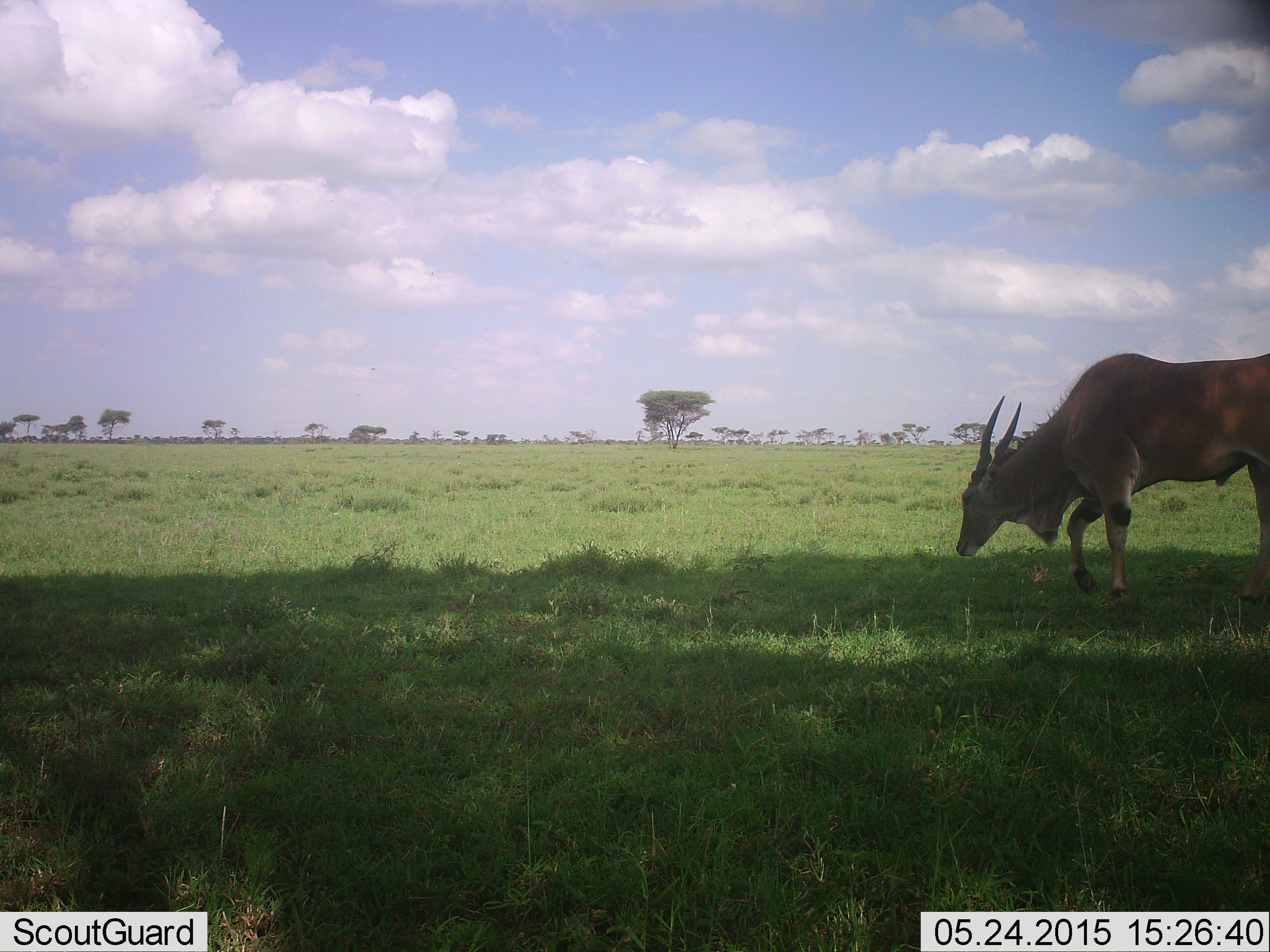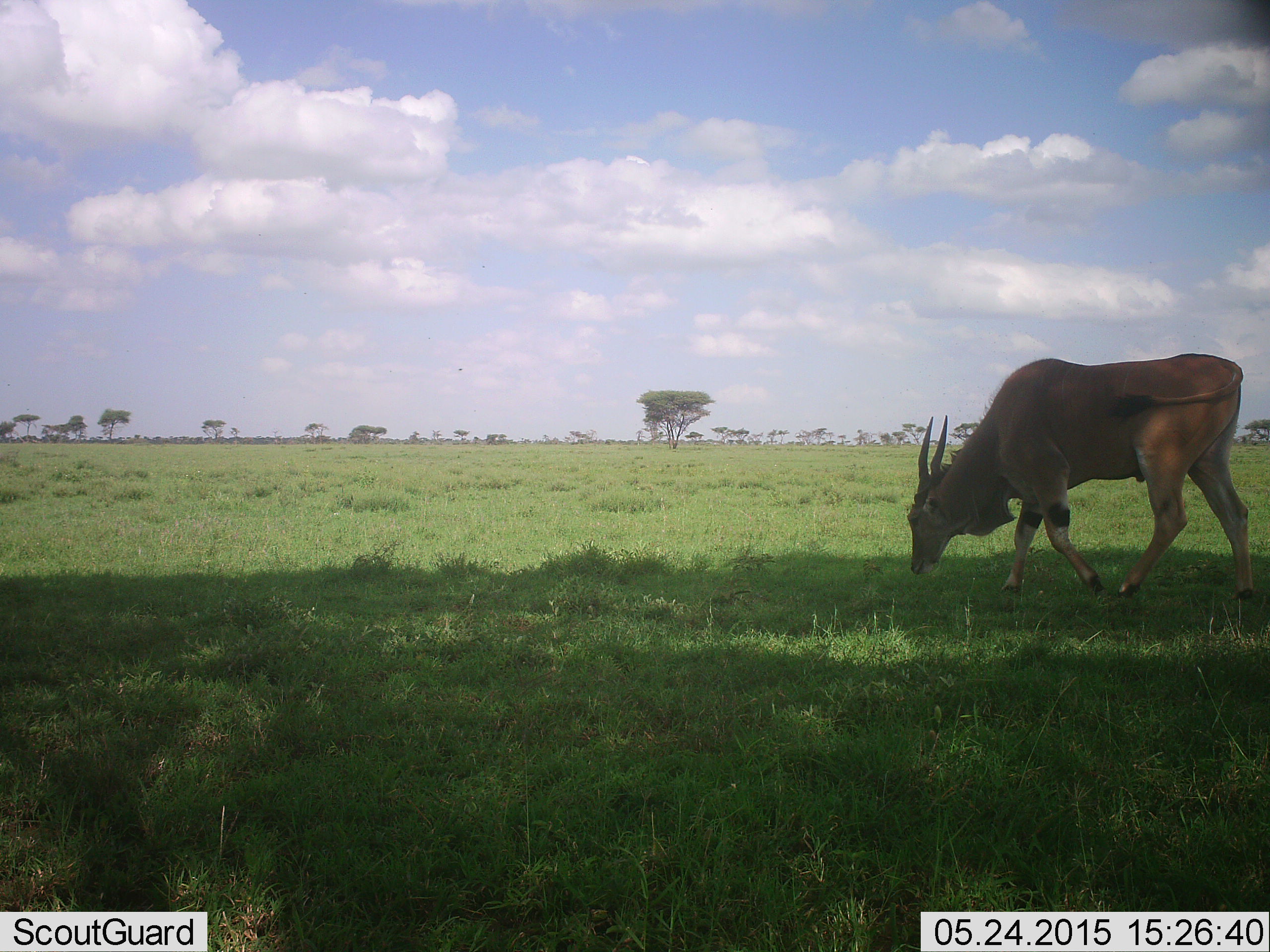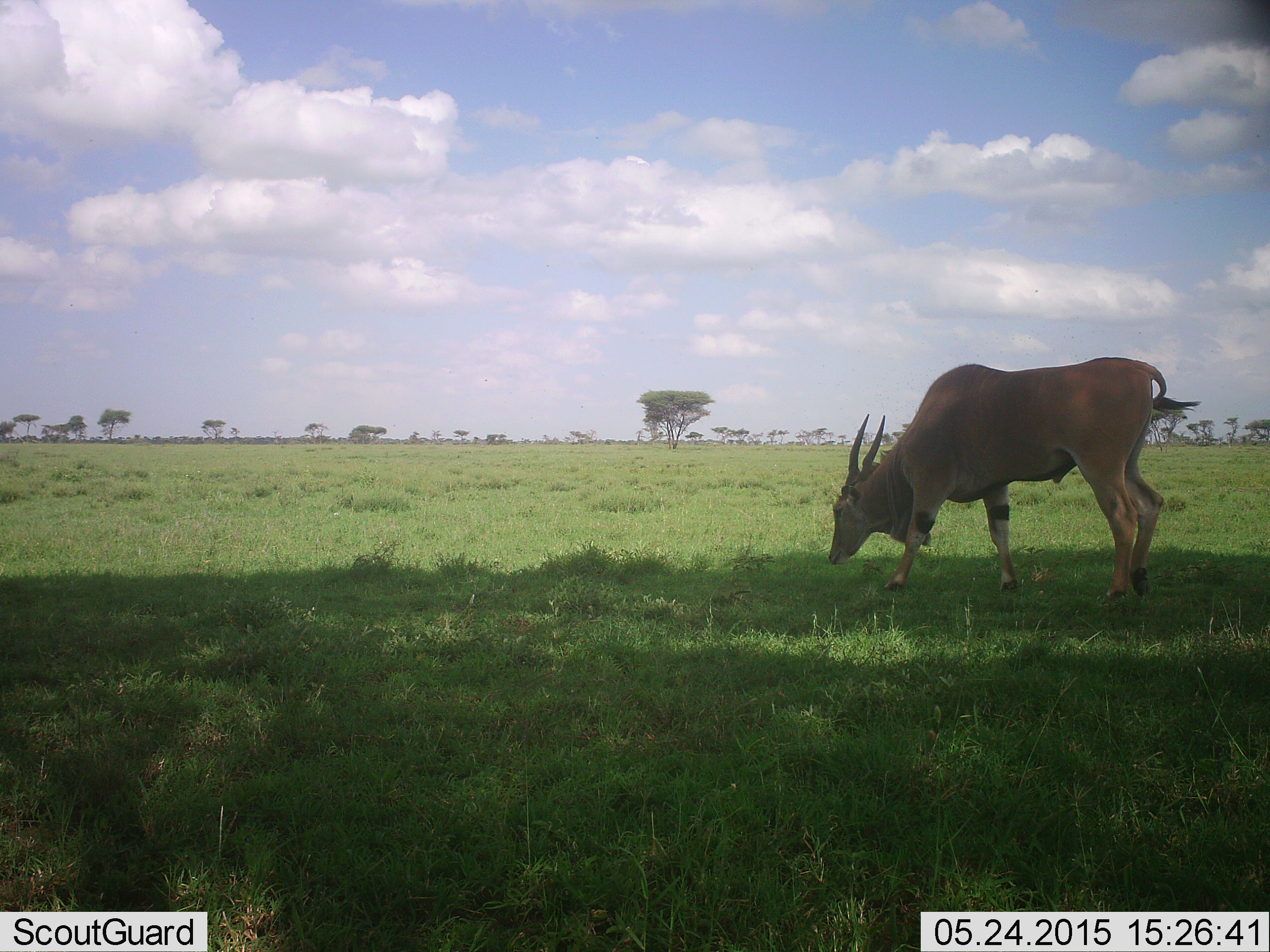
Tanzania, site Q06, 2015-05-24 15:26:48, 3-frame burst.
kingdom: Animalia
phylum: Chordata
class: Mammalia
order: Artiodactyla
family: Bovidae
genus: Tragelaphus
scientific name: Tragelaphus oryx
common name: eland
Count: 1.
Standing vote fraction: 20%.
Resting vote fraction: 0%.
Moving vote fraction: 70%.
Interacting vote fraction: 0%.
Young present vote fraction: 0%.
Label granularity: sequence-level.